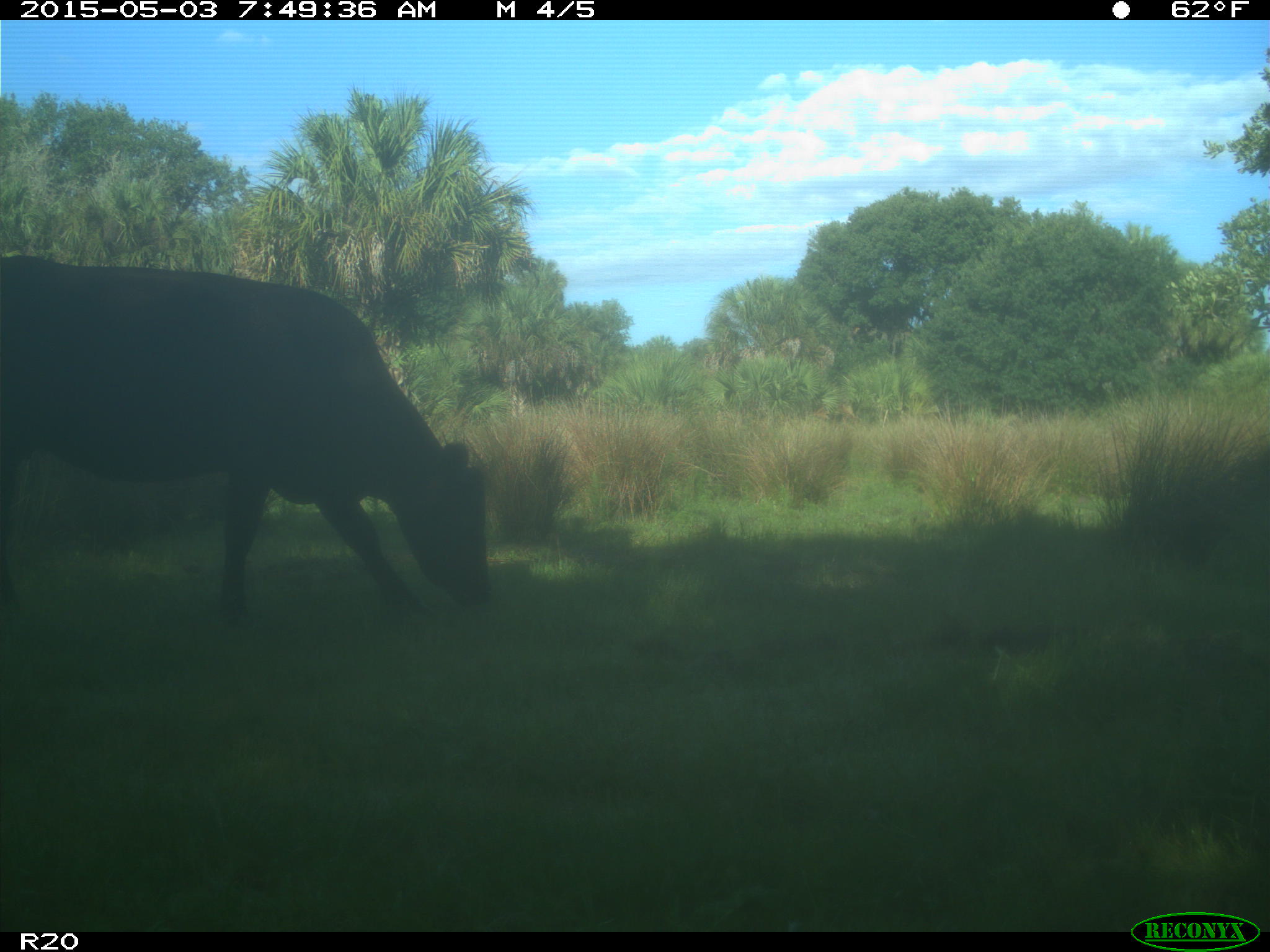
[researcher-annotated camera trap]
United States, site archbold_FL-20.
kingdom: Animalia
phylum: Chordata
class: Mammalia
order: Artiodactyla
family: Bovidae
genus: Bos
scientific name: Bos taurus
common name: domestic cow